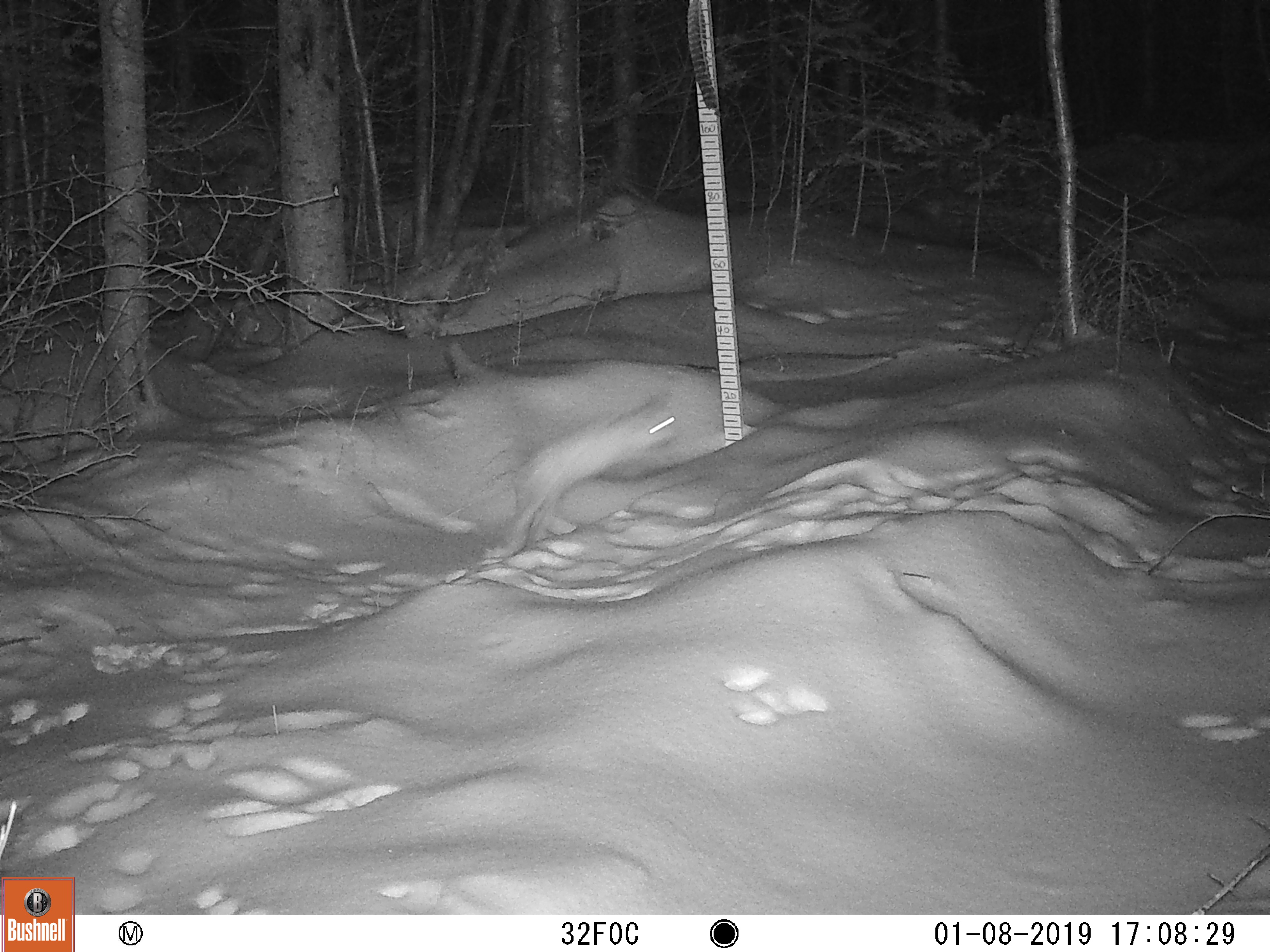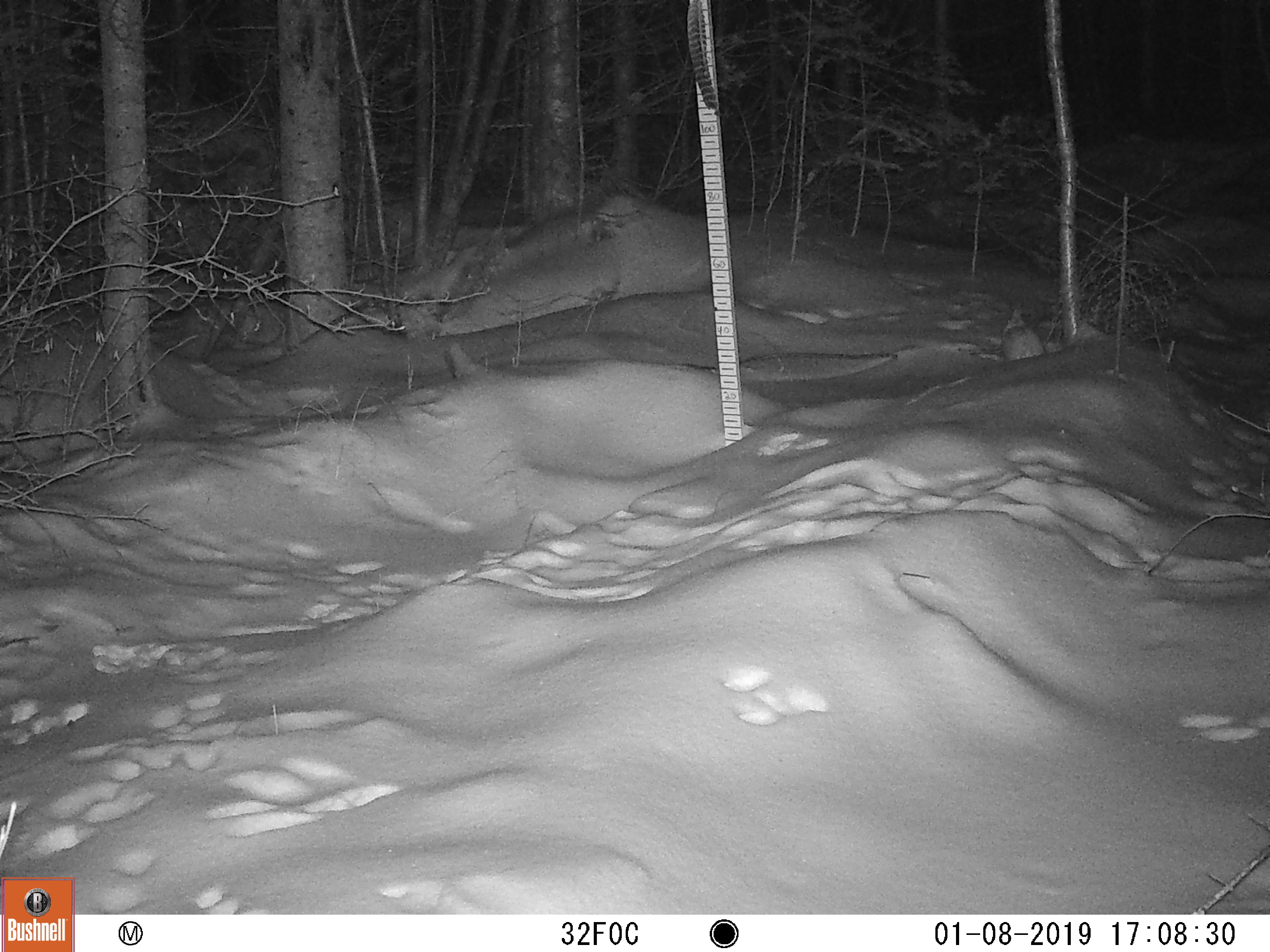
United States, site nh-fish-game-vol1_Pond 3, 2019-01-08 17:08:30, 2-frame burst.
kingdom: Animalia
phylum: Chordata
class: Mammalia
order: Lagomorpha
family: Leporidae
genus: Lepus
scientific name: Lepus americanus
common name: snowshoe hare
Snowshoe hare (Lepus americanus).